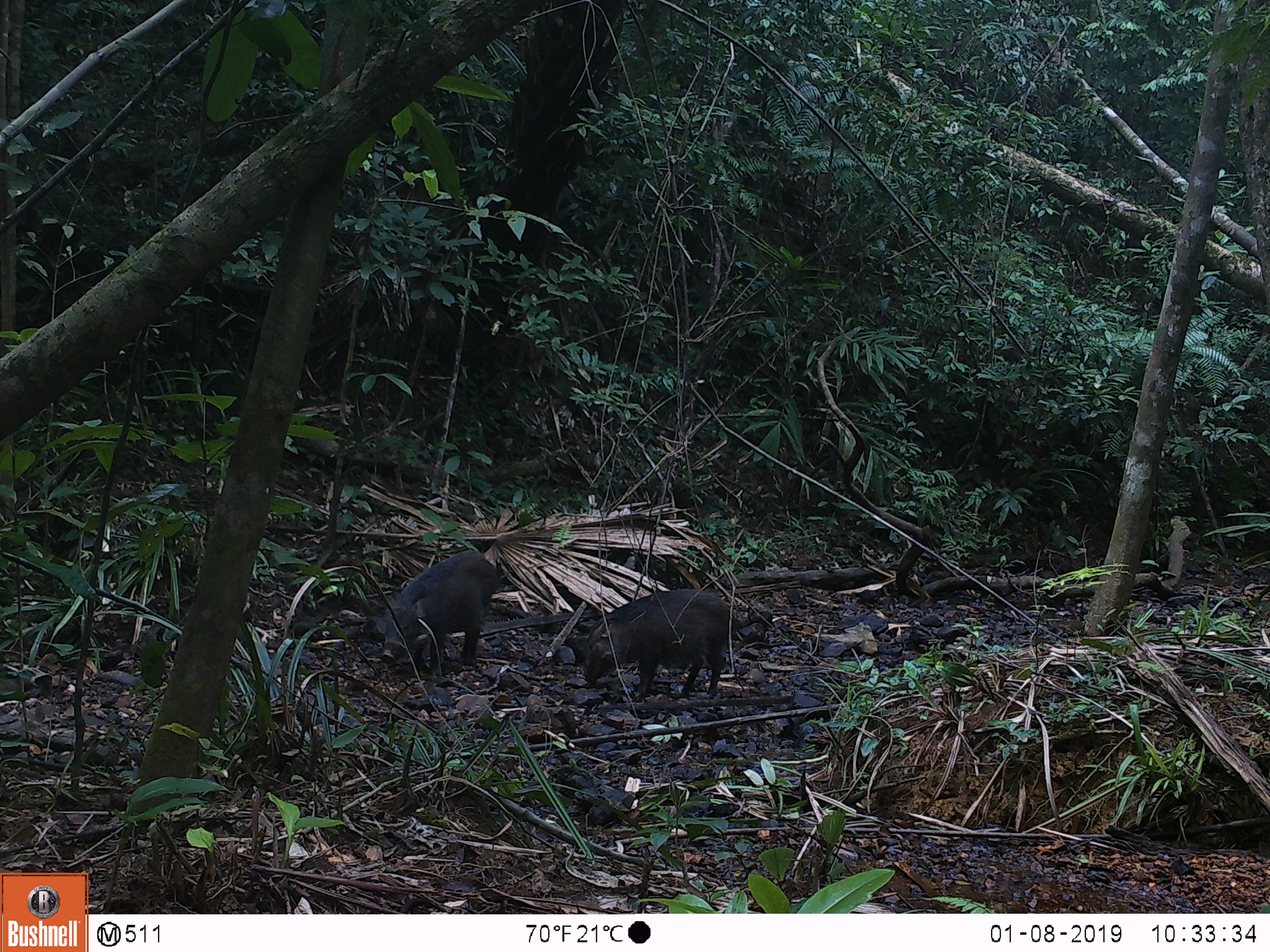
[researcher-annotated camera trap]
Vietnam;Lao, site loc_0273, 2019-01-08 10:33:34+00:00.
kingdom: Animalia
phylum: Chordata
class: Mammalia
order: Artiodactyla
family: Suidae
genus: Sus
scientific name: Sus scrofa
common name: eurasian wild pig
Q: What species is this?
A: Eurasian wild pig (Sus scrofa).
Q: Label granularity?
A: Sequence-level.